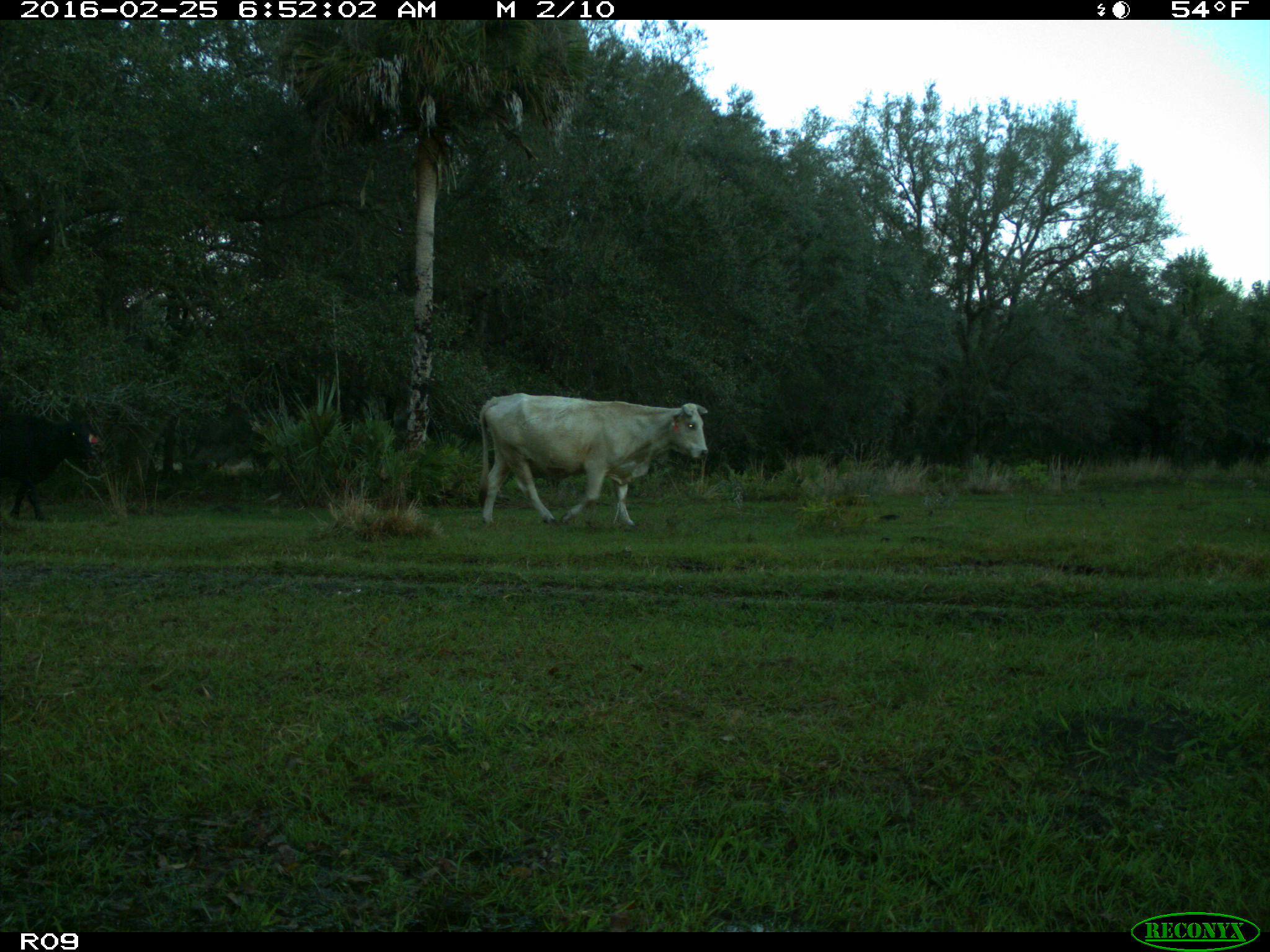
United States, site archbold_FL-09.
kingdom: Animalia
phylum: Chordata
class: Mammalia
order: Artiodactyla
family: Bovidae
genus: Bos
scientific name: Bos taurus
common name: domestic cow